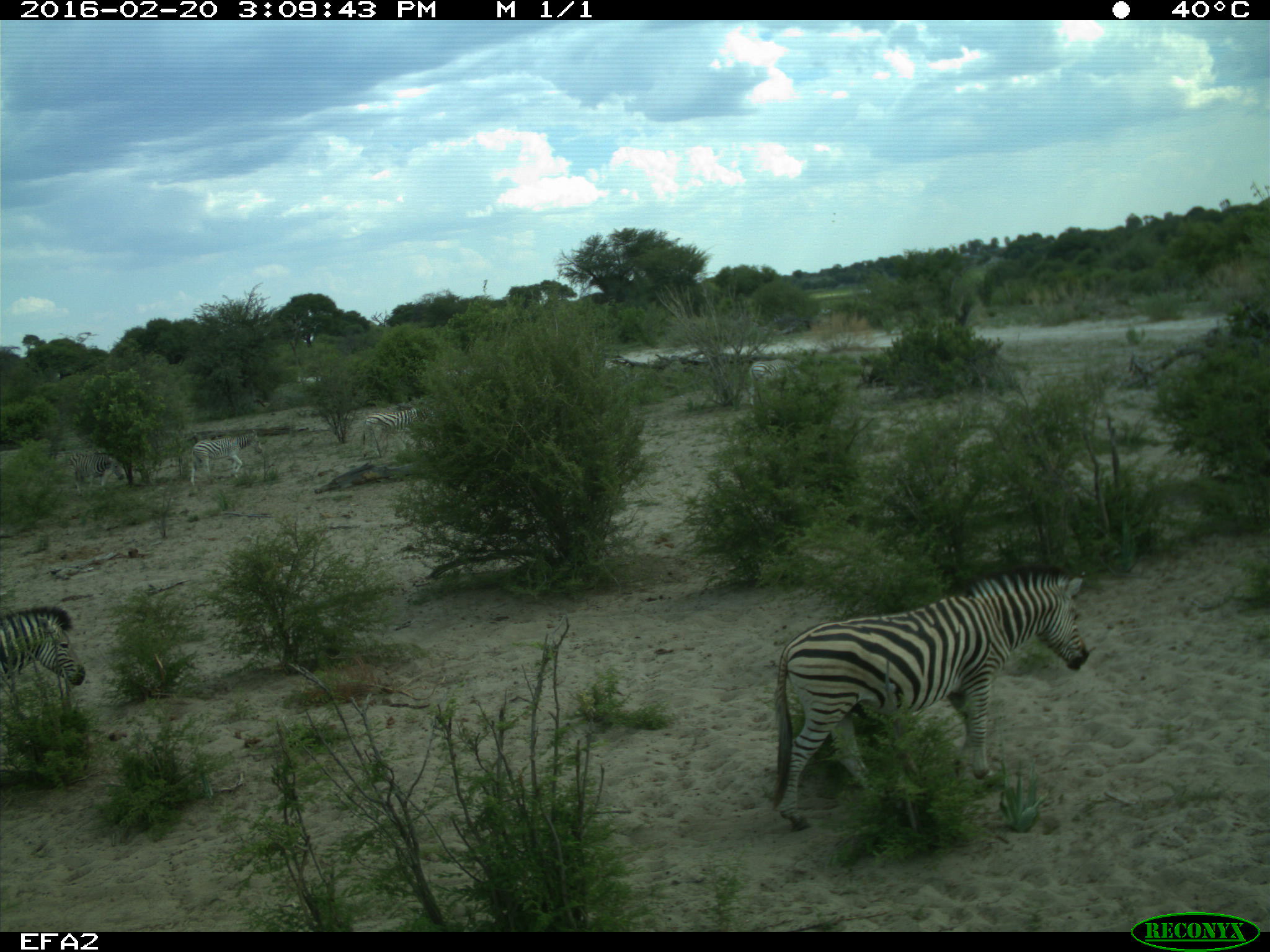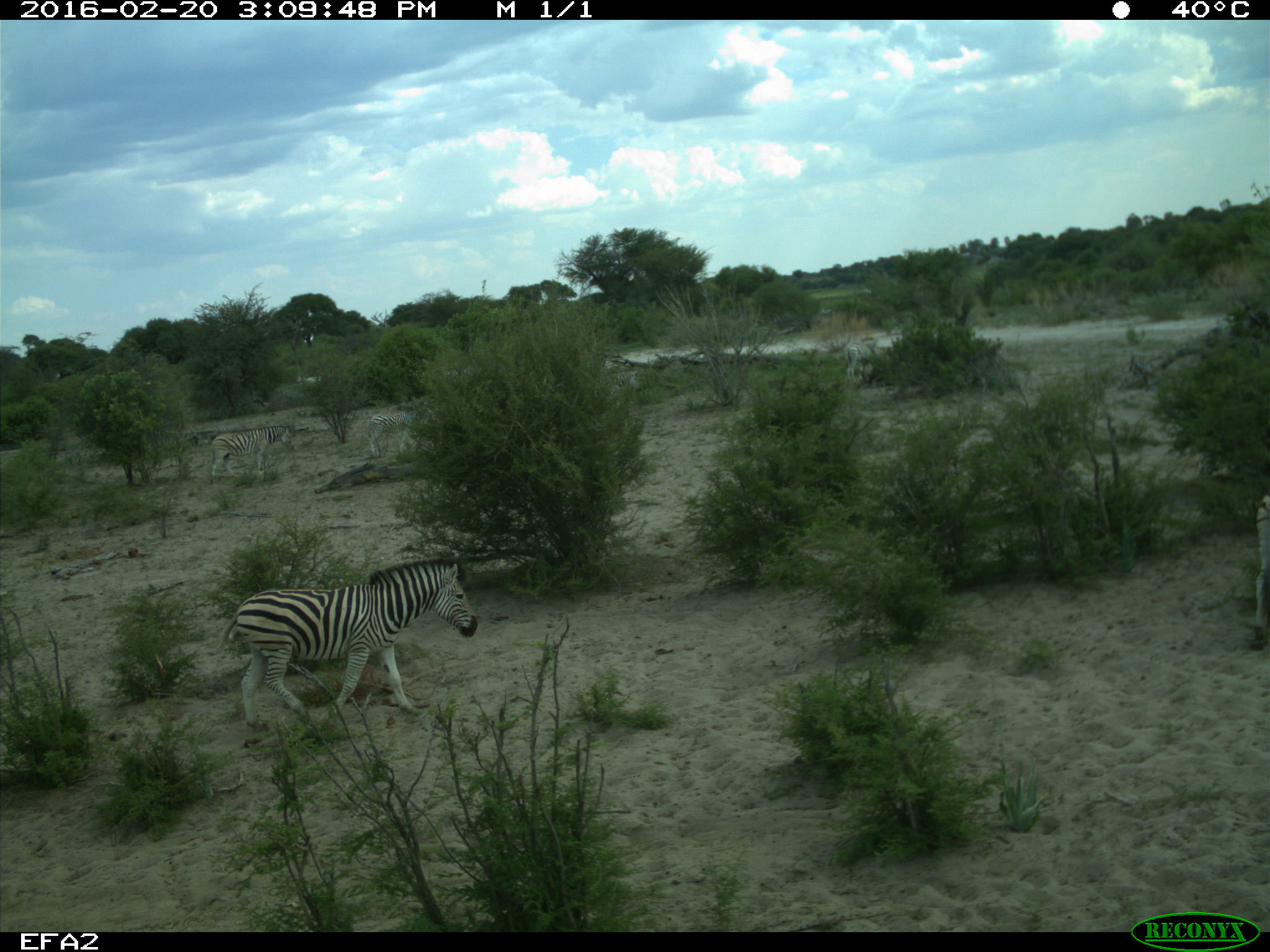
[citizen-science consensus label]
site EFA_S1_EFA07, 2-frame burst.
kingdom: Animalia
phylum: Chordata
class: Mammalia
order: Perissodactyla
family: Equidae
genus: Equus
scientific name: Equus quagga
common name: plains zebra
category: zebraplains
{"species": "zebraplains (plains zebra) (Equus quagga)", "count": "6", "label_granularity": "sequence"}